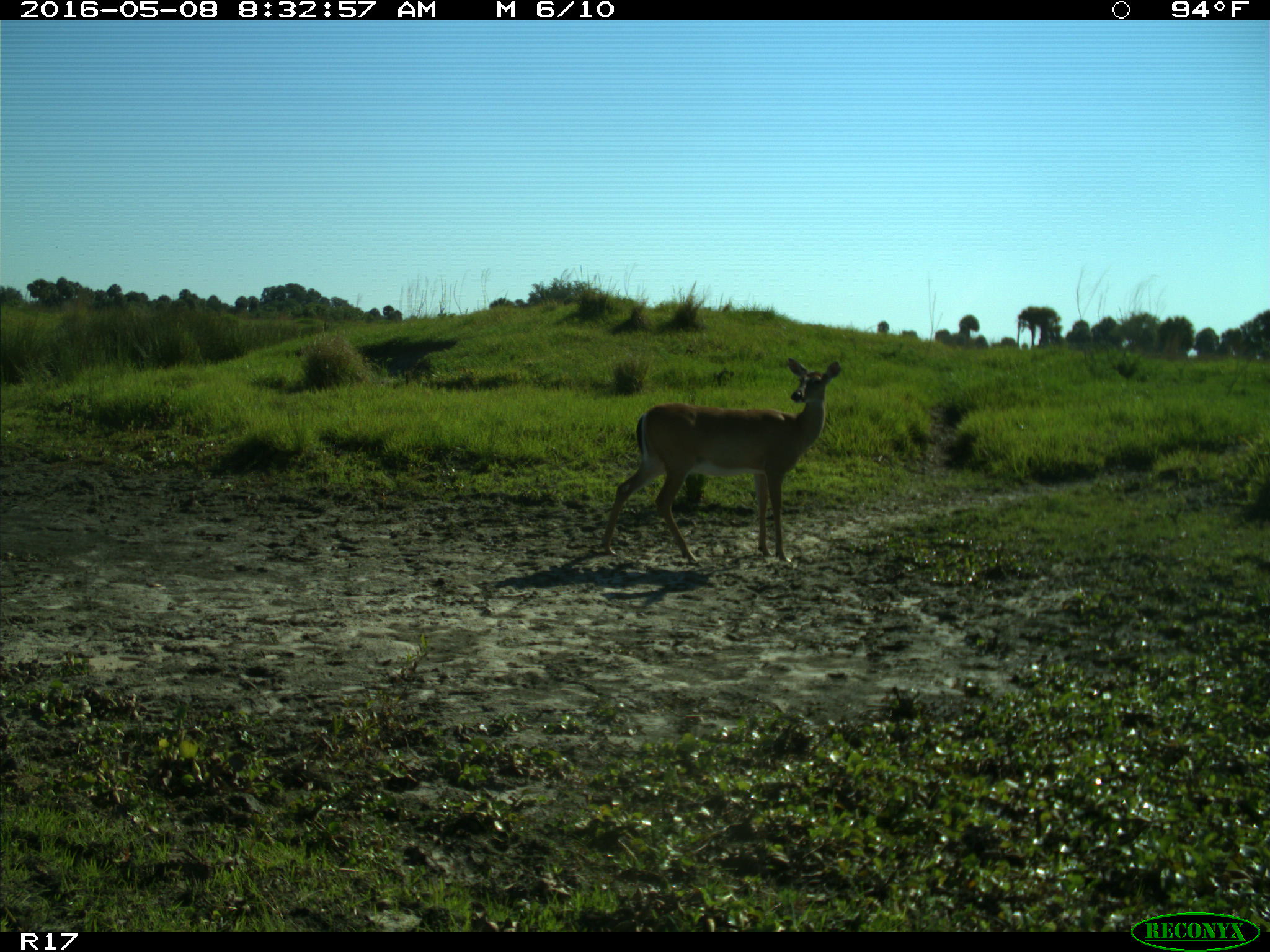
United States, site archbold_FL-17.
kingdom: Animalia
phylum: Chordata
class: Mammalia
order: Artiodactyla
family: Cervidae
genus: Odocoileus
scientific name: Odocoileus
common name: deer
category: unidentified deer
Unidentified deer (deer) (Odocoileus).